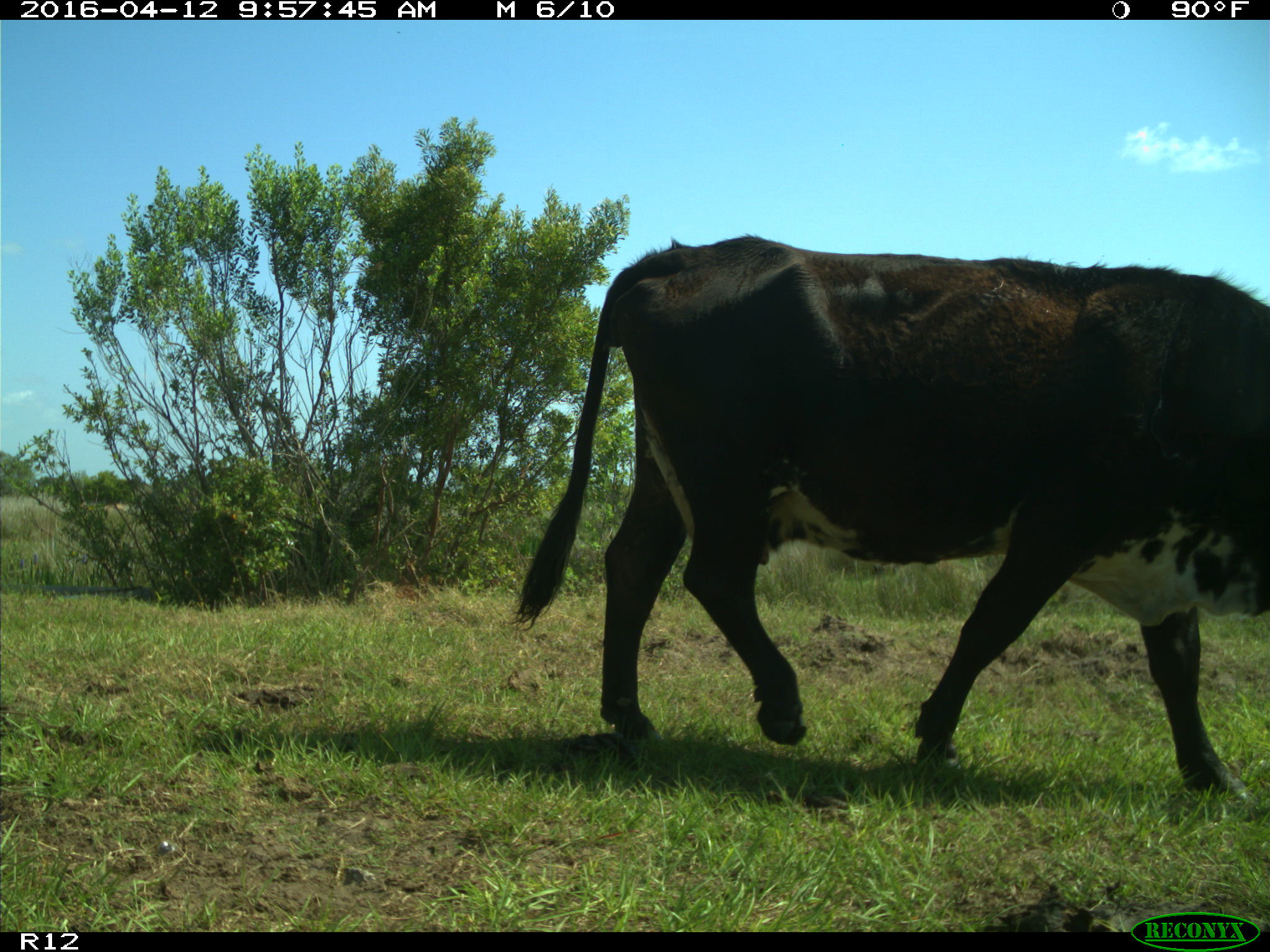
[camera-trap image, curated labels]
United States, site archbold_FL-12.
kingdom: Animalia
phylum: Chordata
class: Mammalia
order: Artiodactyla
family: Bovidae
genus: Bos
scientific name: Bos taurus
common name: domestic cow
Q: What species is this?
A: Bos taurus (domestic cow).